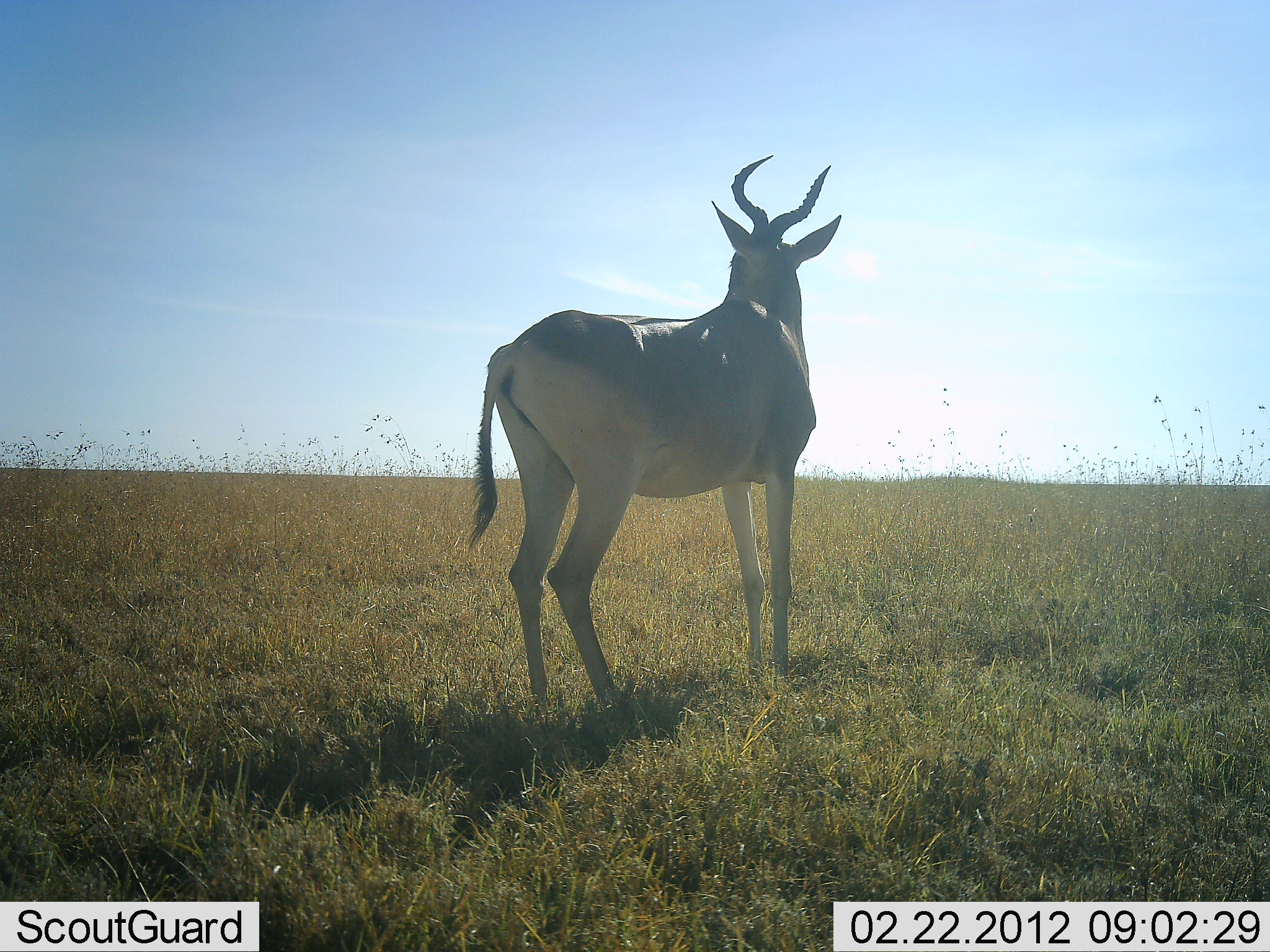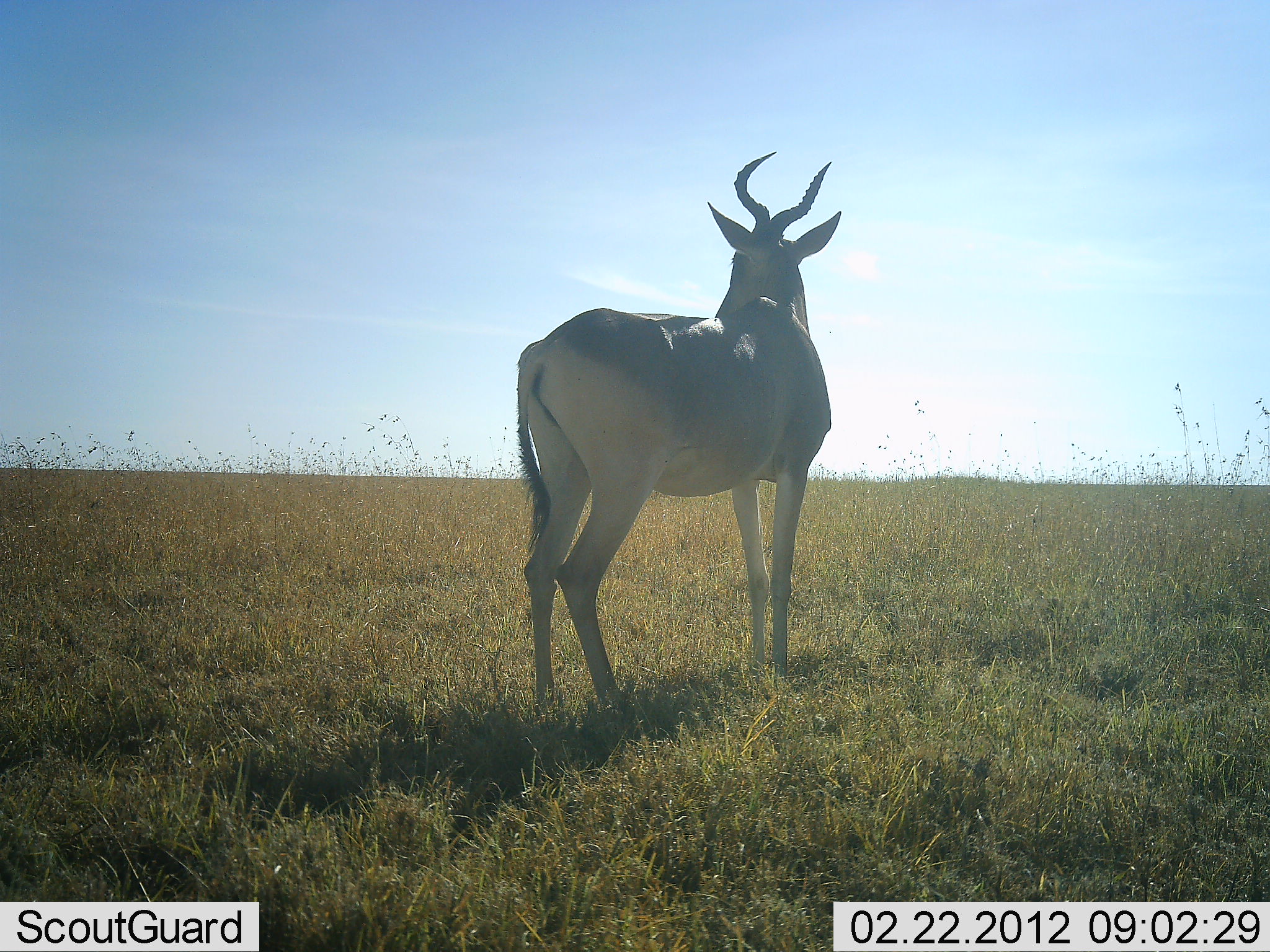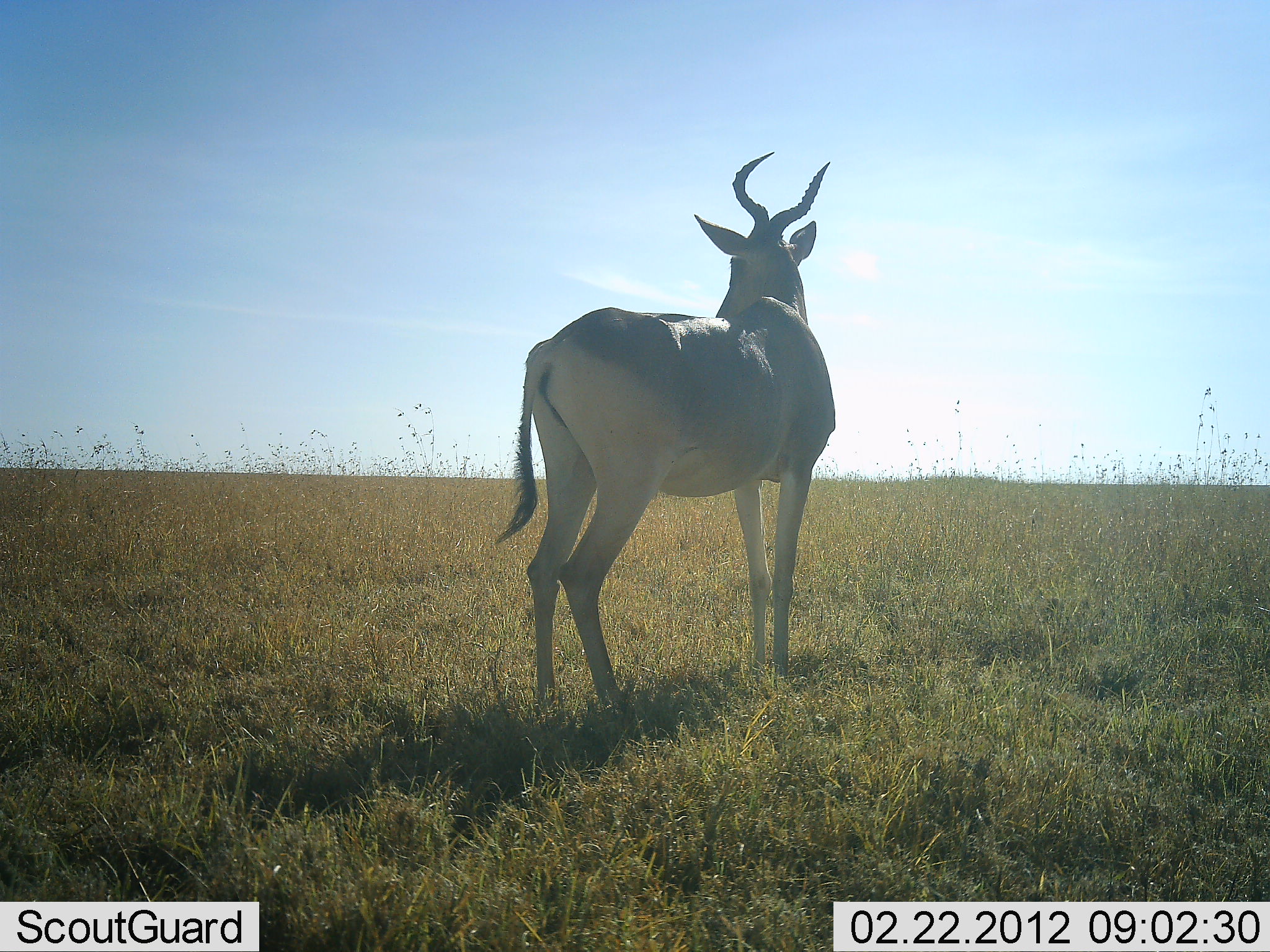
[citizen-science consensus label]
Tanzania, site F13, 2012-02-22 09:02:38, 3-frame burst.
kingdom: Animalia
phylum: Chordata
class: Mammalia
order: Artiodactyla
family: Bovidae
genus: Alcelaphus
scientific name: Alcelaphus buselaphus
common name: hartebeest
Hartebeest (Alcelaphus buselaphus), count 1. Behavior (volunteer vote fractions): standing 100%, resting 0%, moving 0%, interacting 0%. Young present (vote fraction): 0%. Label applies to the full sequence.